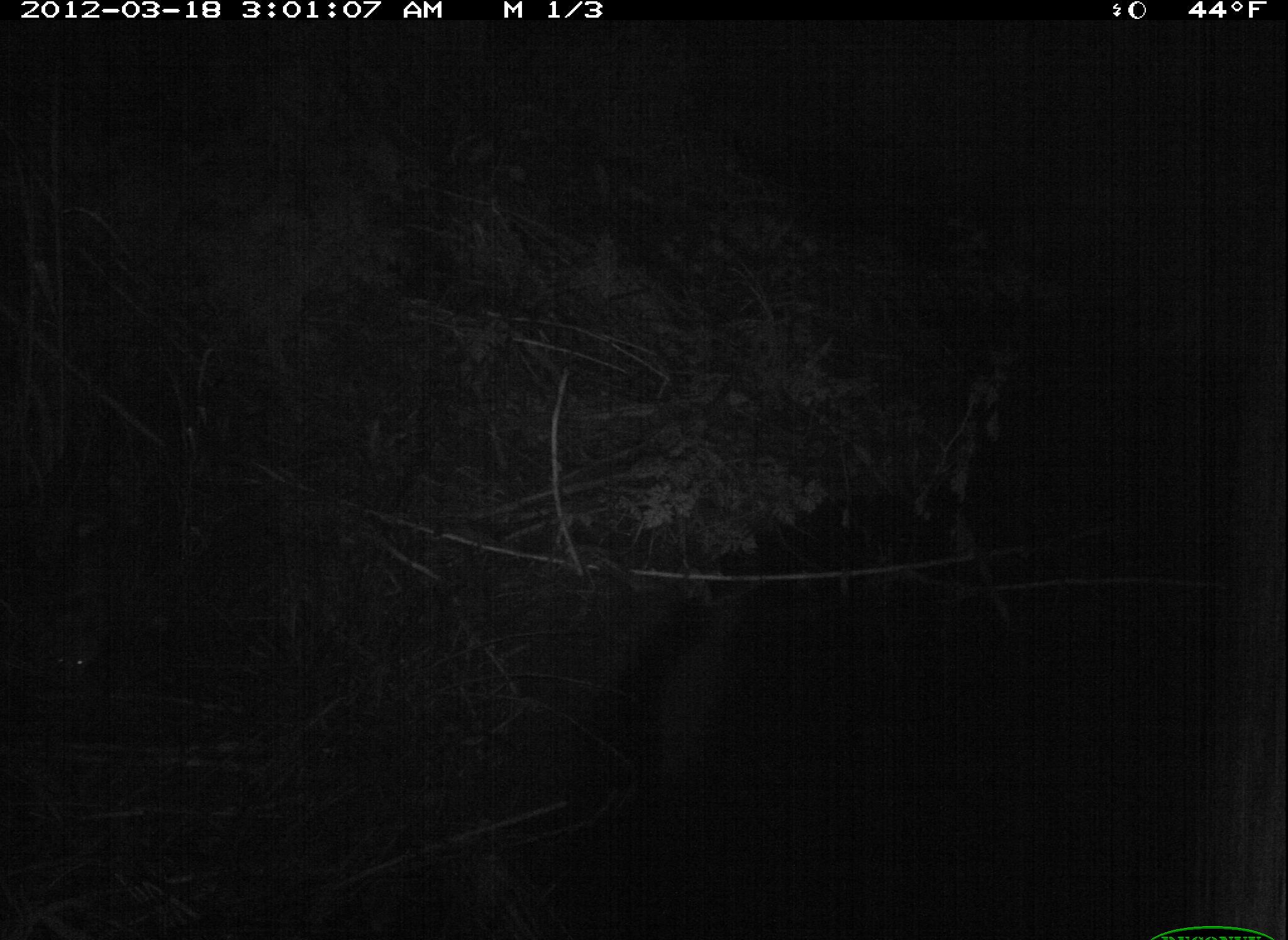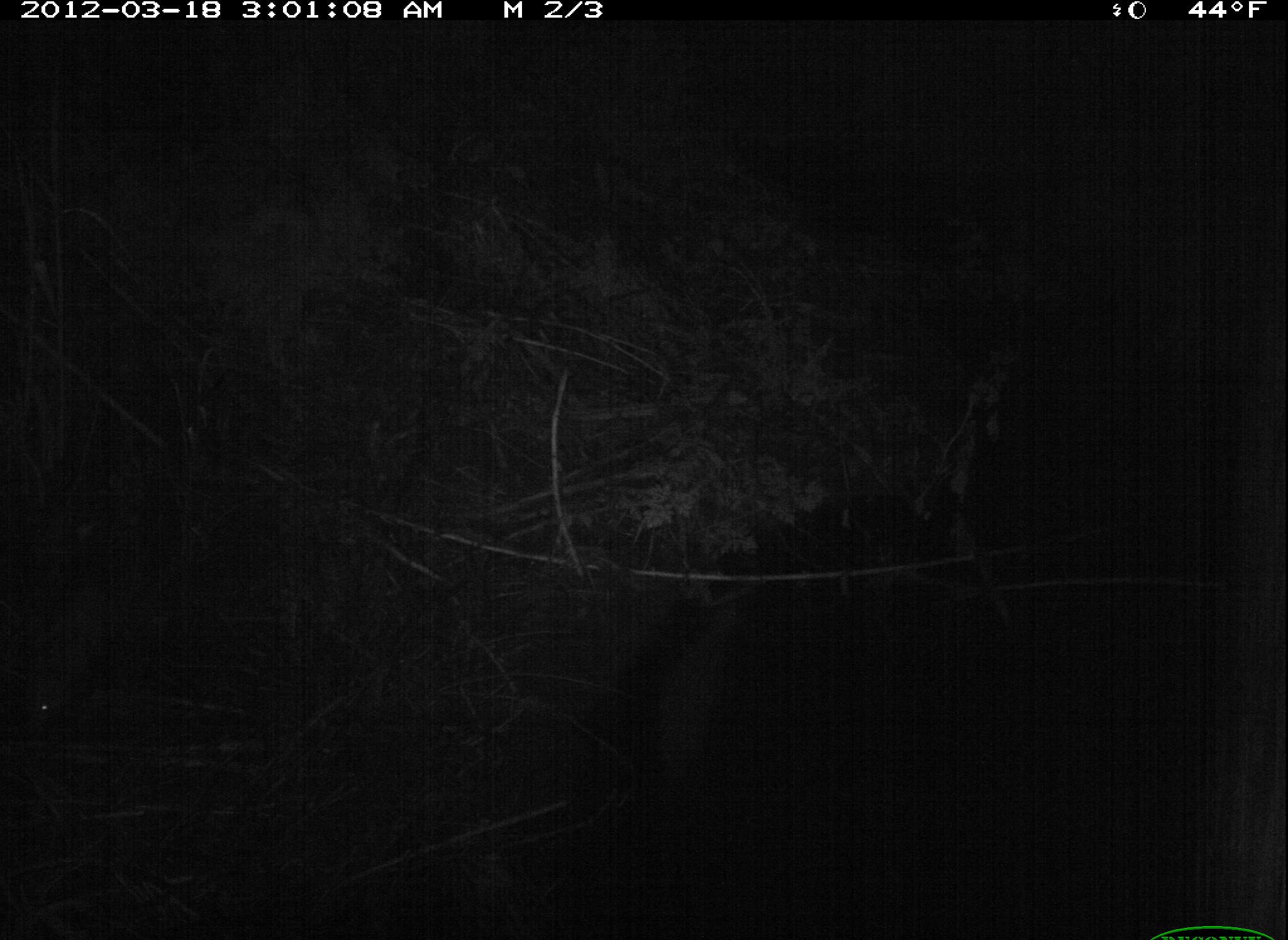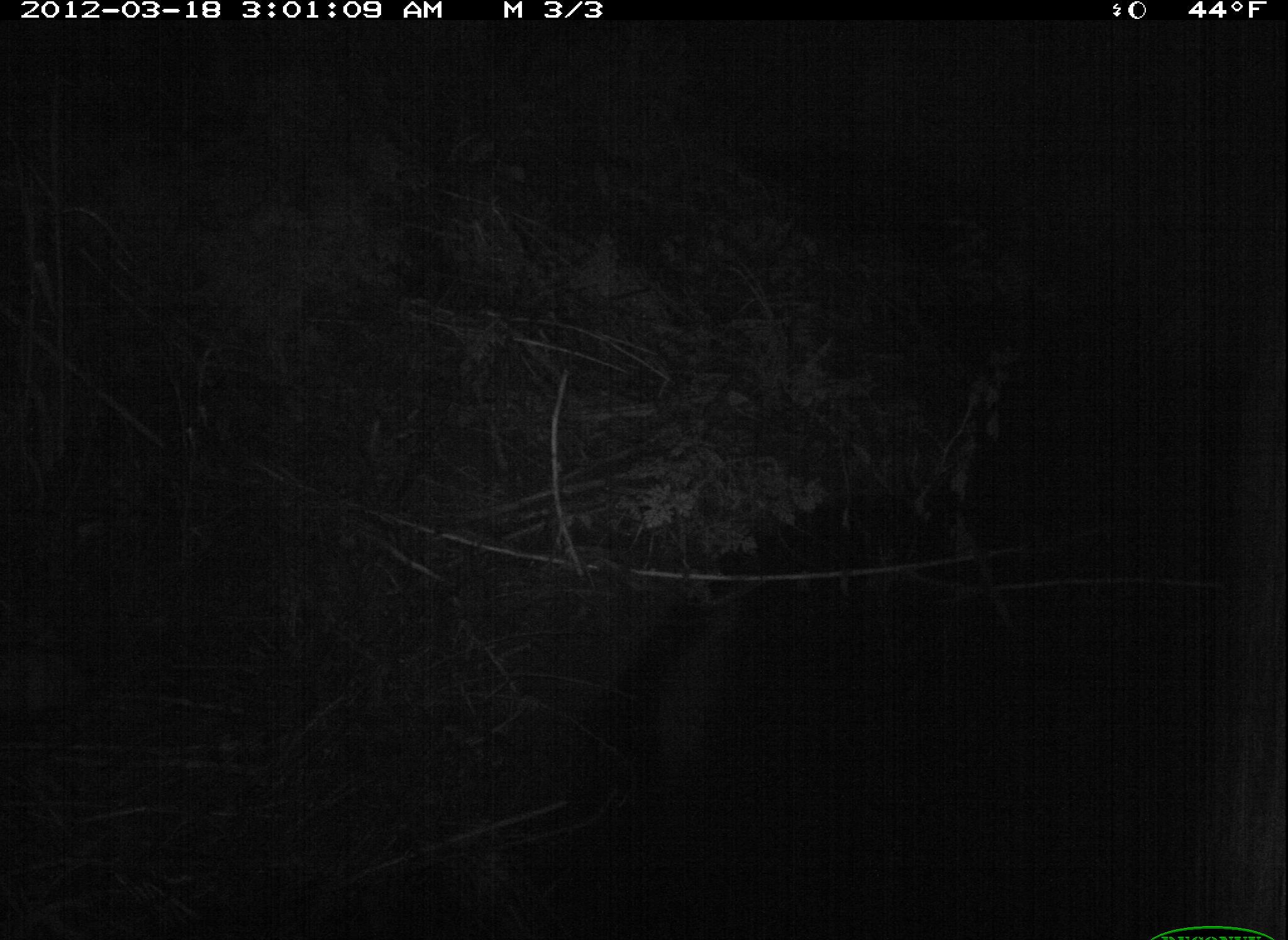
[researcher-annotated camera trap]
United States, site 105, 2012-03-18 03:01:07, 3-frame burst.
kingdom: Animalia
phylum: Chordata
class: Mammalia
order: Didelphimorphia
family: Didelphidae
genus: Didelphis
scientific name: Didelphis virginiana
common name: virginia opossum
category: opossum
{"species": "opossum (virginia opossum) (Didelphis virginiana)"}